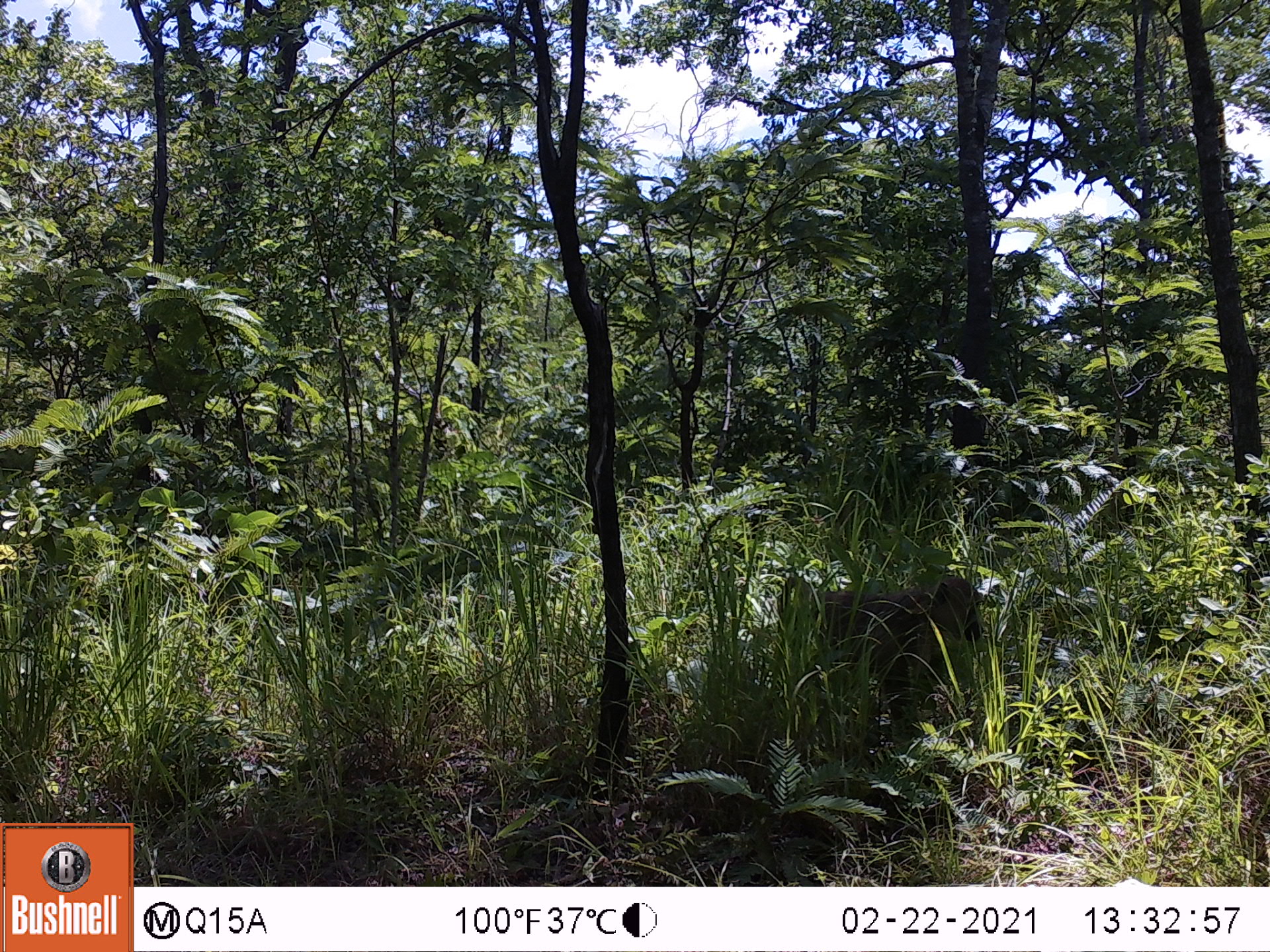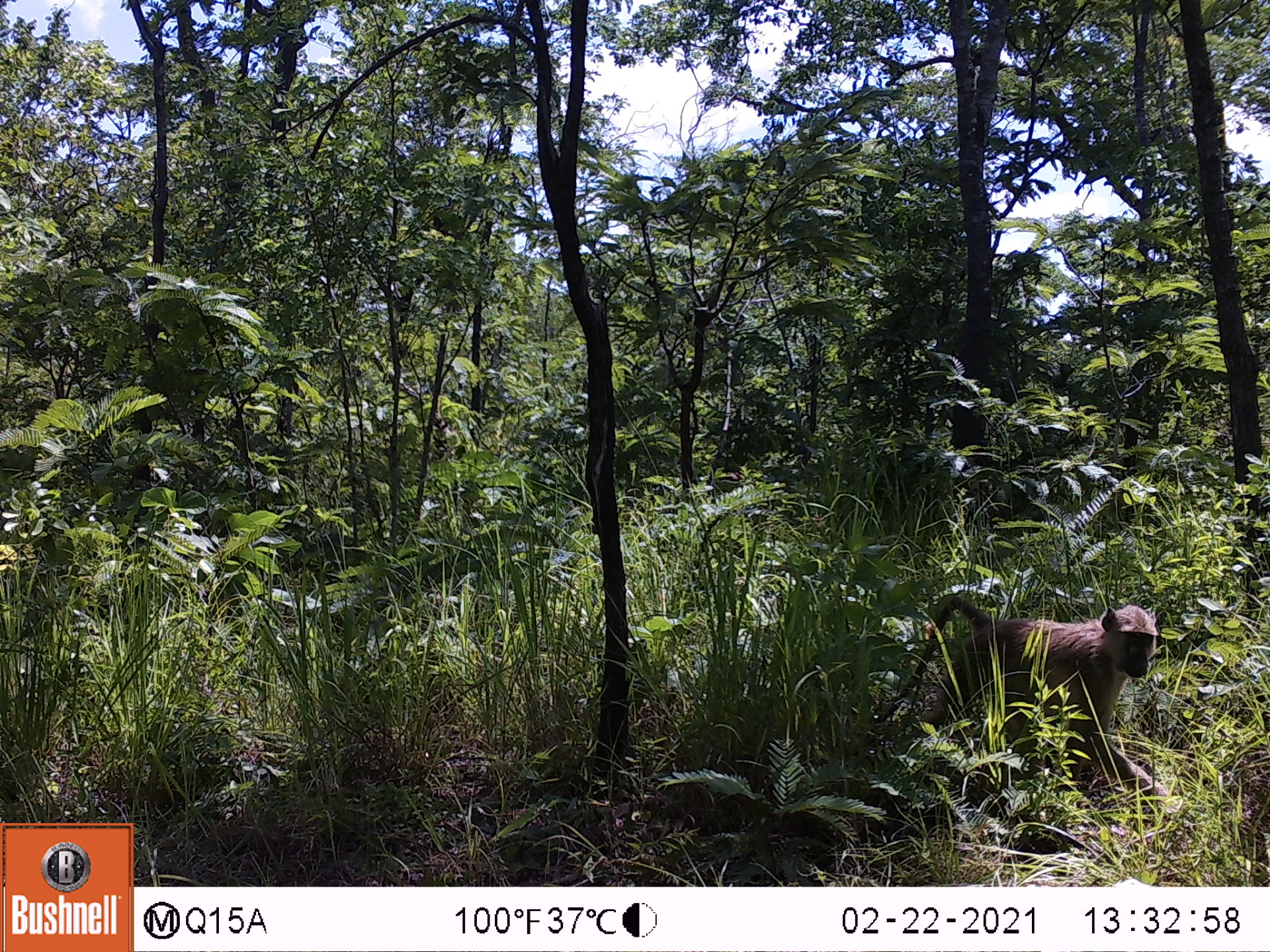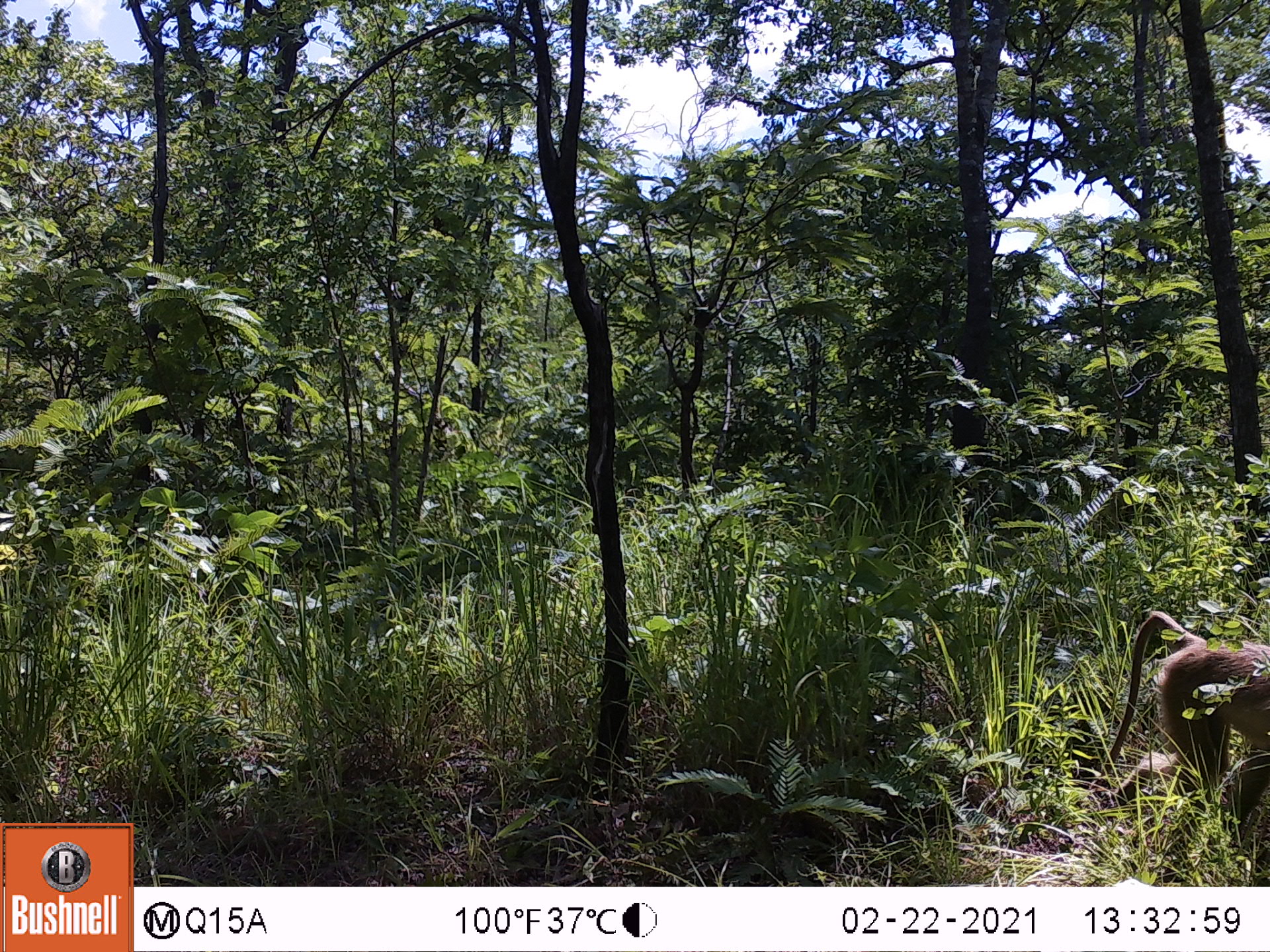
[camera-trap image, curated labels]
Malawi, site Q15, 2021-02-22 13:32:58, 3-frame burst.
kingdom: Animalia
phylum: Chordata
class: Mammalia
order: Primates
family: Cercopithecidae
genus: Papio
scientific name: Papio cynocephalus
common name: yellow baboon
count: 1